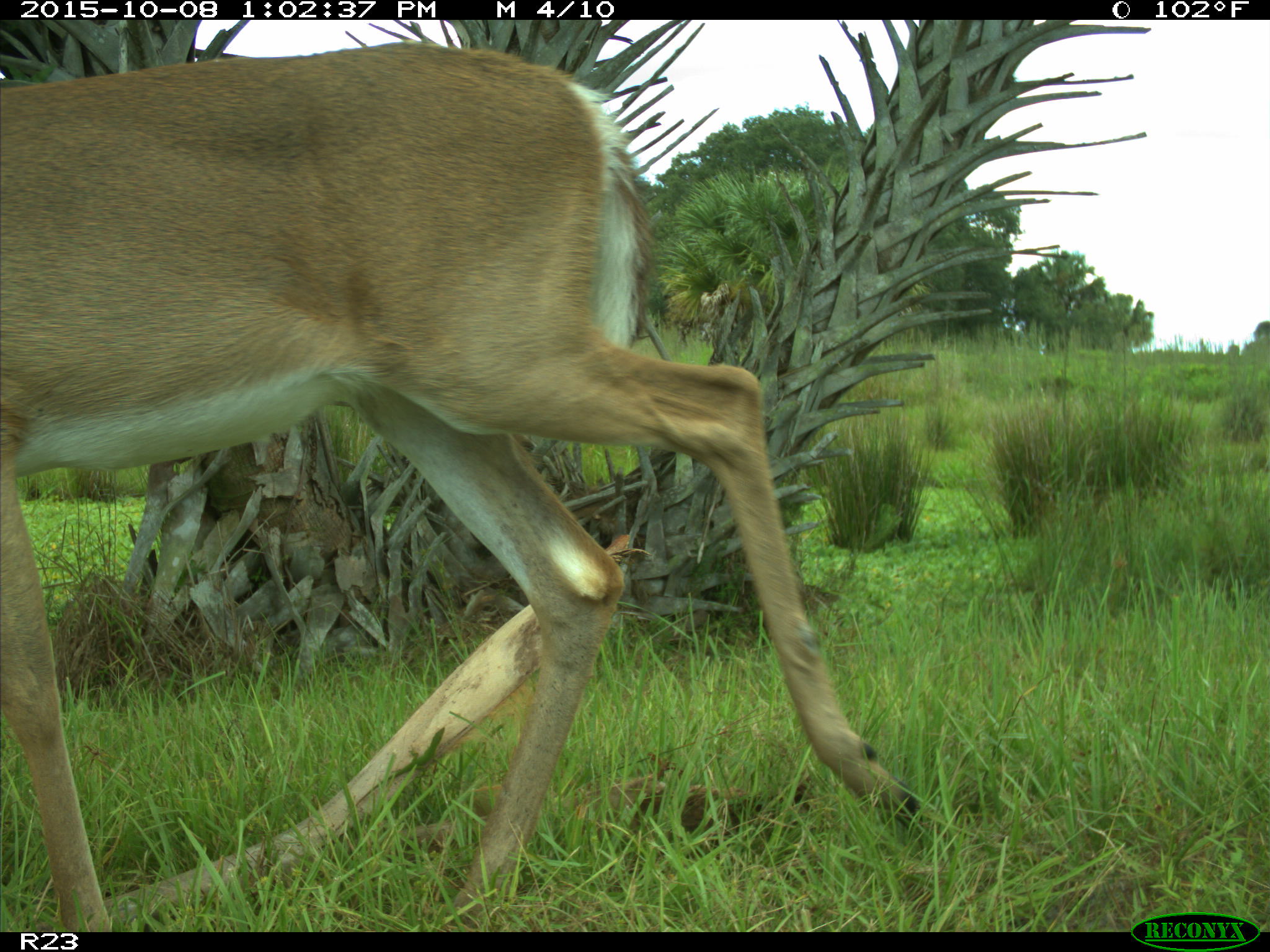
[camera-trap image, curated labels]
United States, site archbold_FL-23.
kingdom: Animalia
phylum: Chordata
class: Mammalia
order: Artiodactyla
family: Cervidae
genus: Odocoileus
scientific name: Odocoileus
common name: deer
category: unidentified deer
Unidentified deer (deer) (Odocoileus).